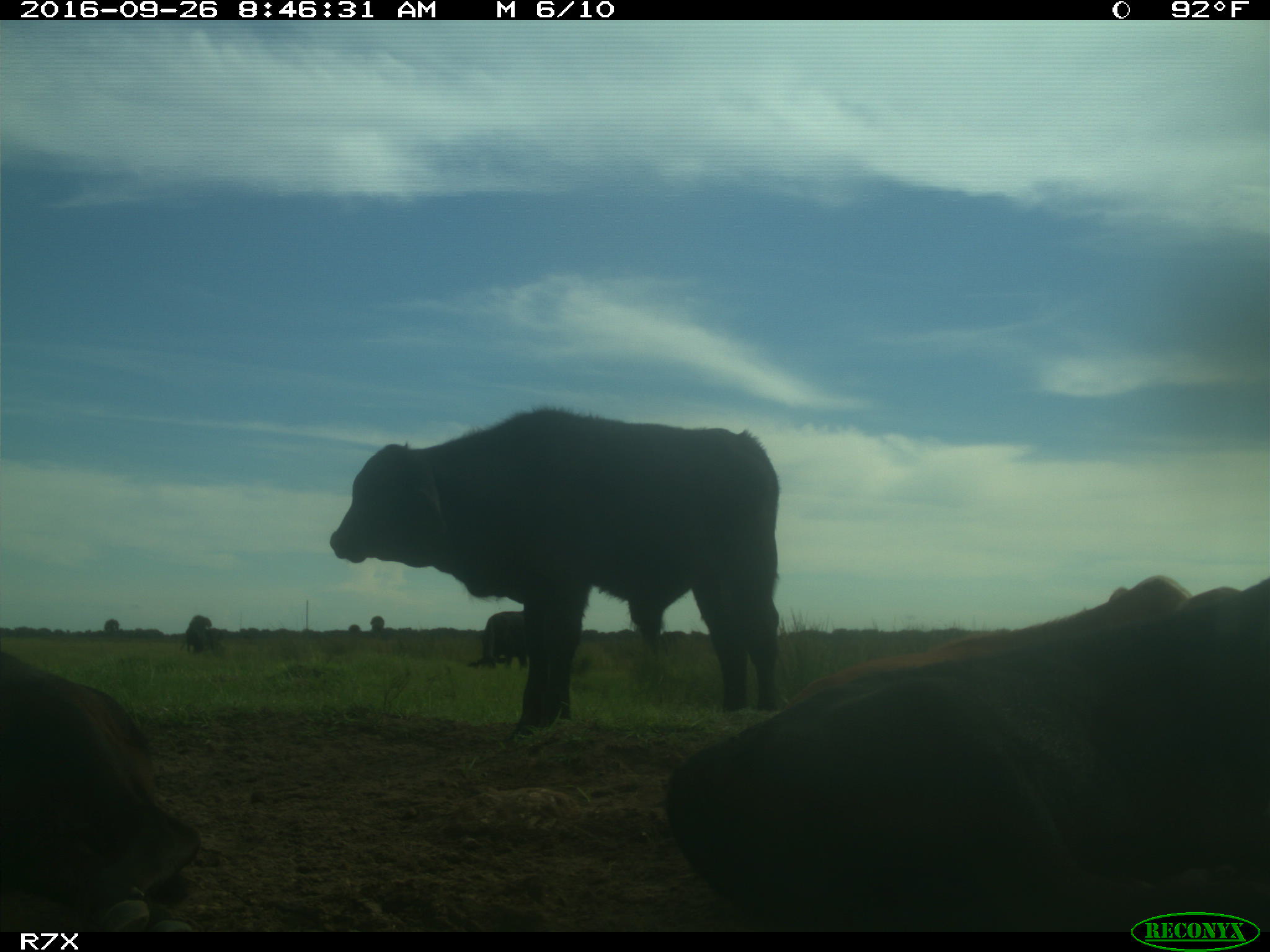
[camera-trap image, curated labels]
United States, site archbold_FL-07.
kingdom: Animalia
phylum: Chordata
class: Mammalia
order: Artiodactyla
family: Bovidae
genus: Bos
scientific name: Bos taurus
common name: domestic cow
Bos taurus (domestic cow).